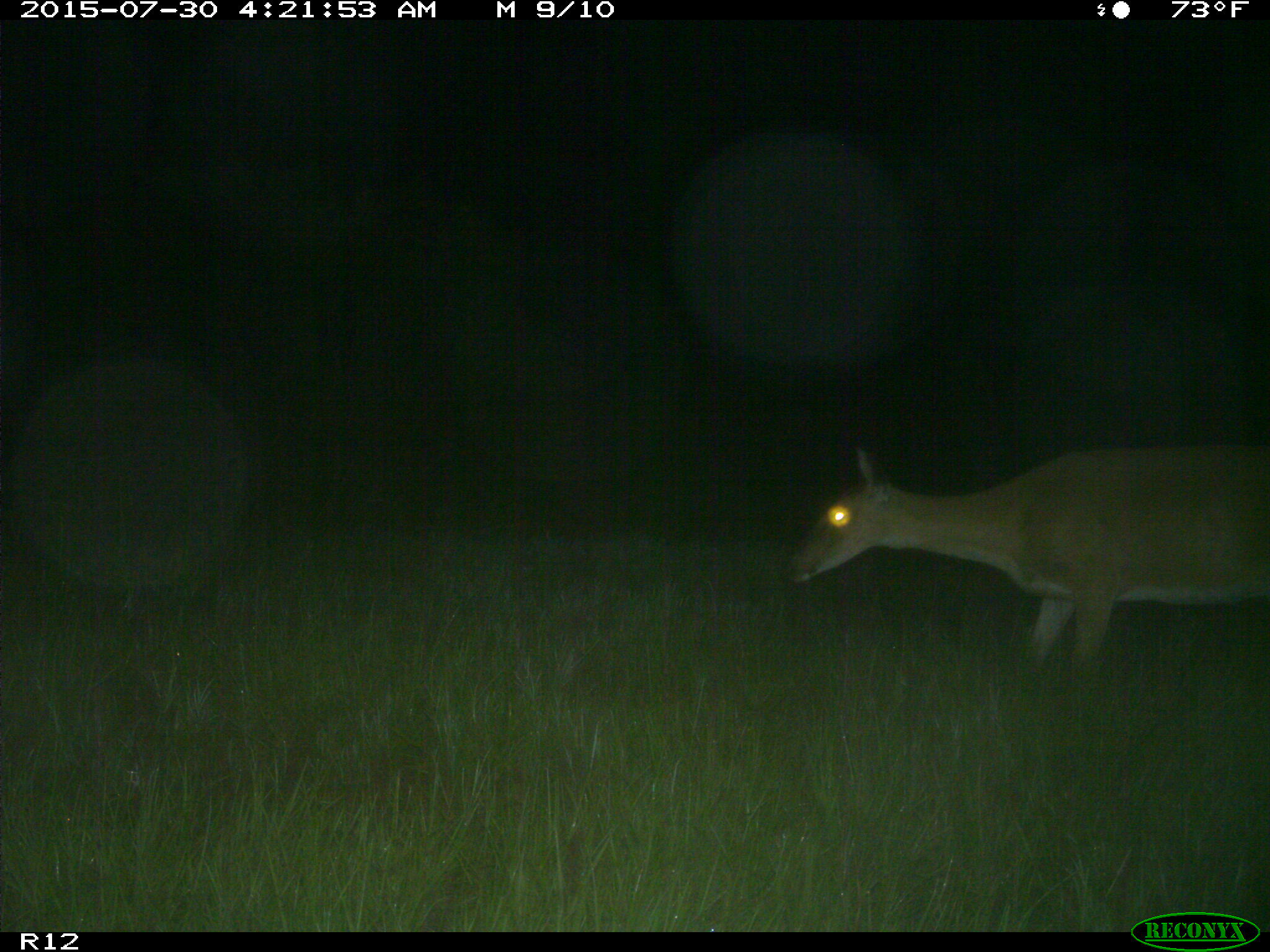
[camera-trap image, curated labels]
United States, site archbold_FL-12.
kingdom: Animalia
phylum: Chordata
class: Mammalia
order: Artiodactyla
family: Cervidae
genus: Odocoileus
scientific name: Odocoileus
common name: deer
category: unidentified deer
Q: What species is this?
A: Unidentified deer (deer) (Odocoileus).